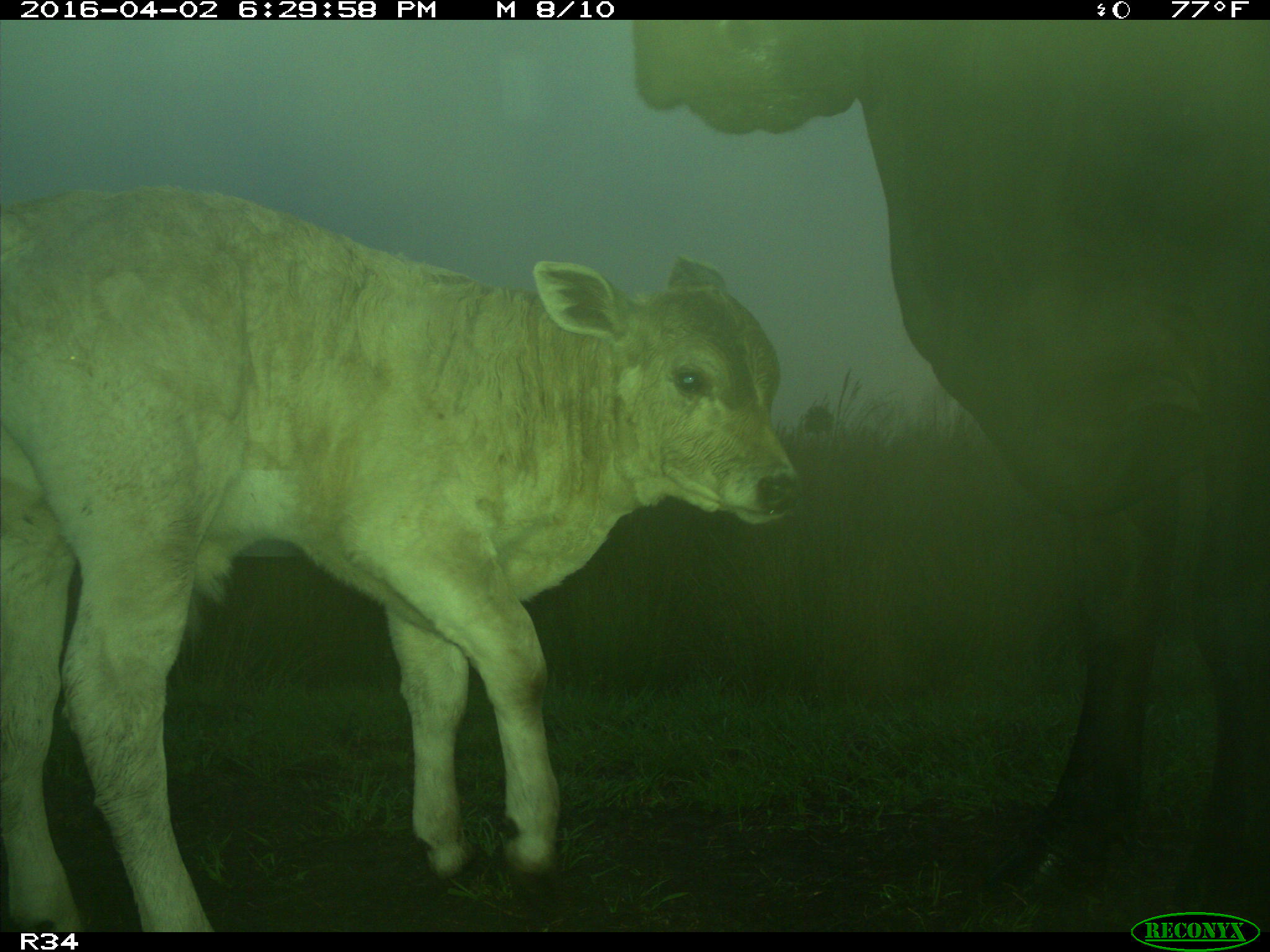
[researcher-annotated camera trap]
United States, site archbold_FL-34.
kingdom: Animalia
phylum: Chordata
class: Mammalia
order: Artiodactyla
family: Bovidae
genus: Bos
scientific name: Bos taurus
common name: domestic cow